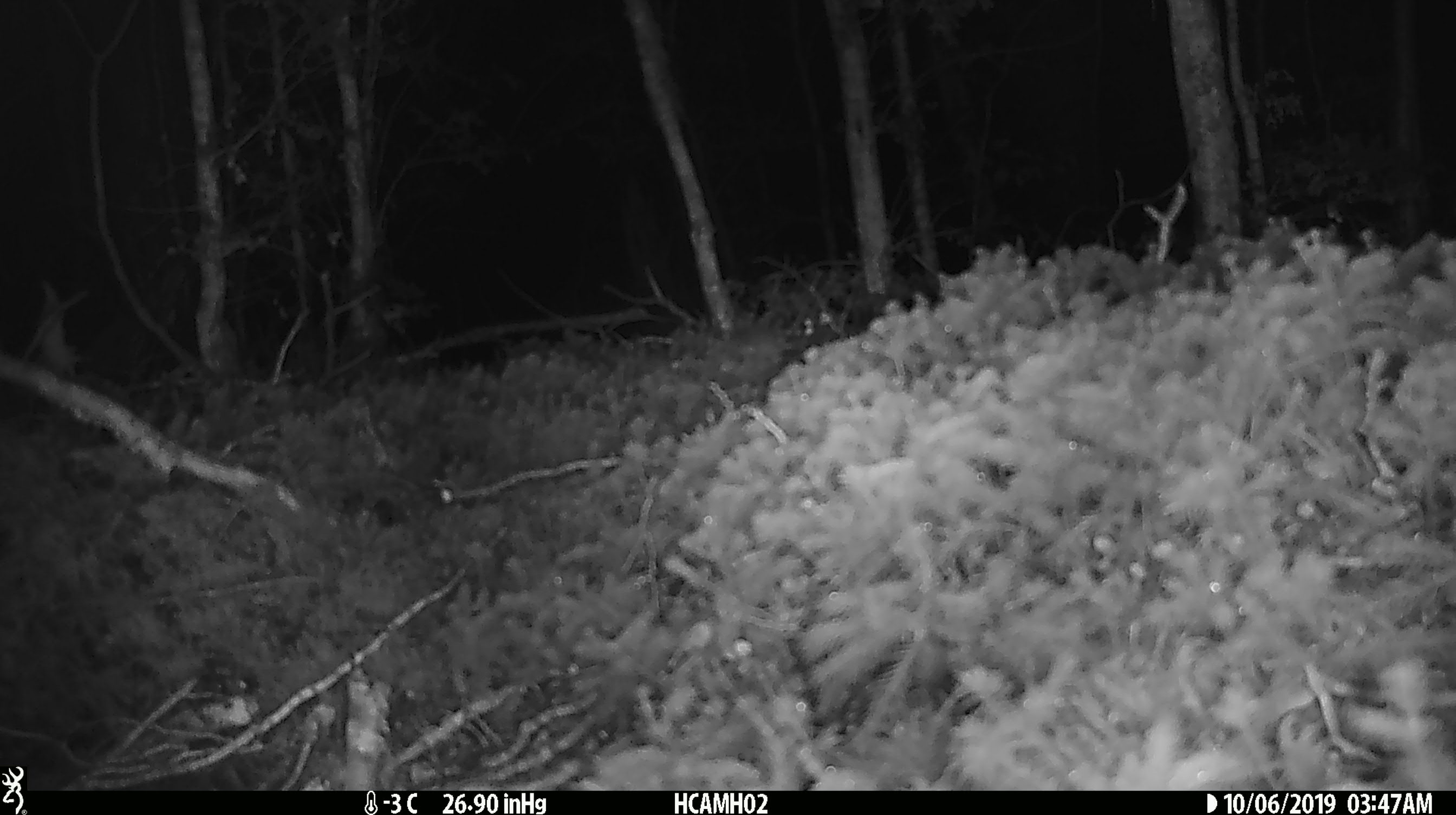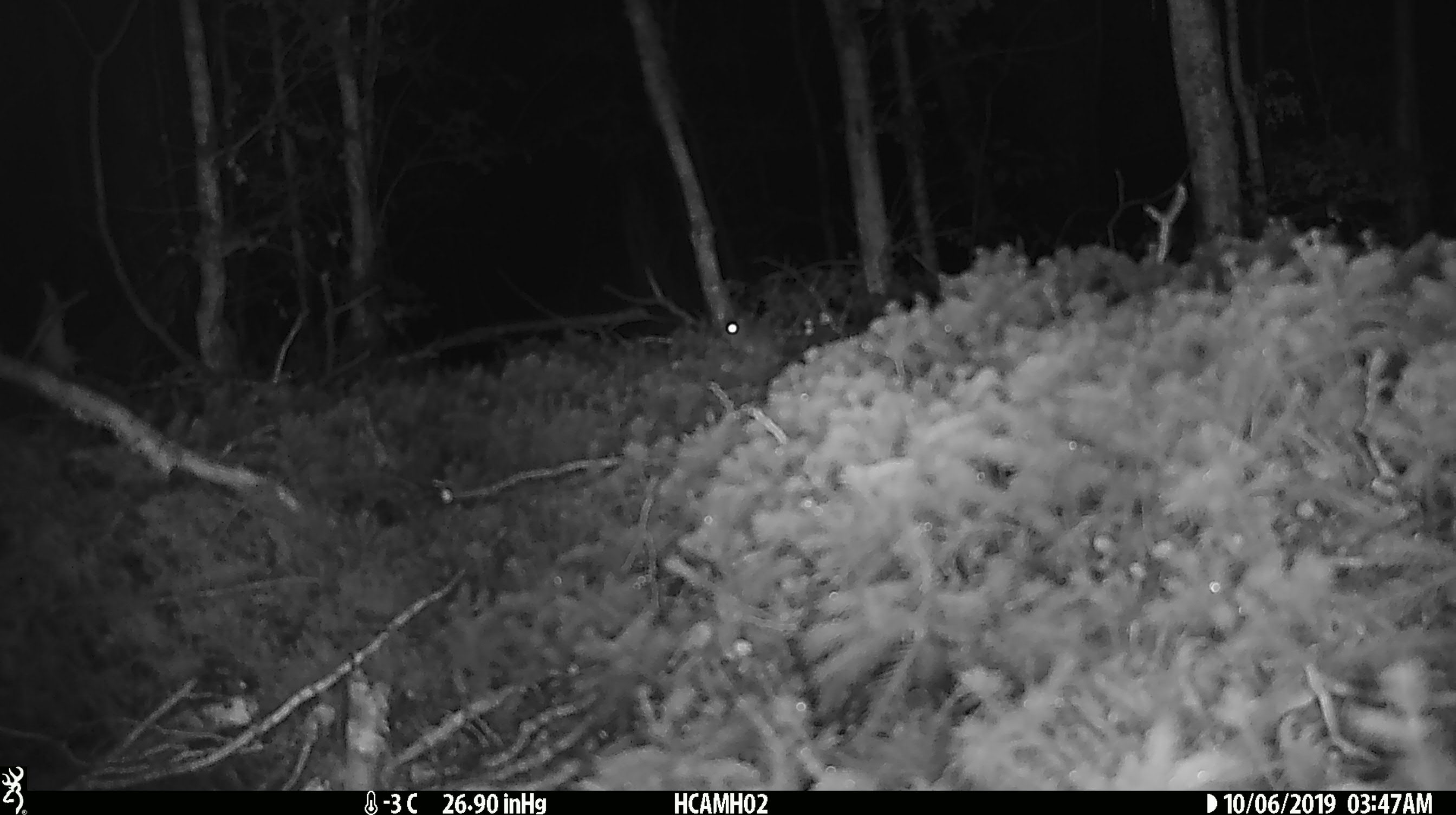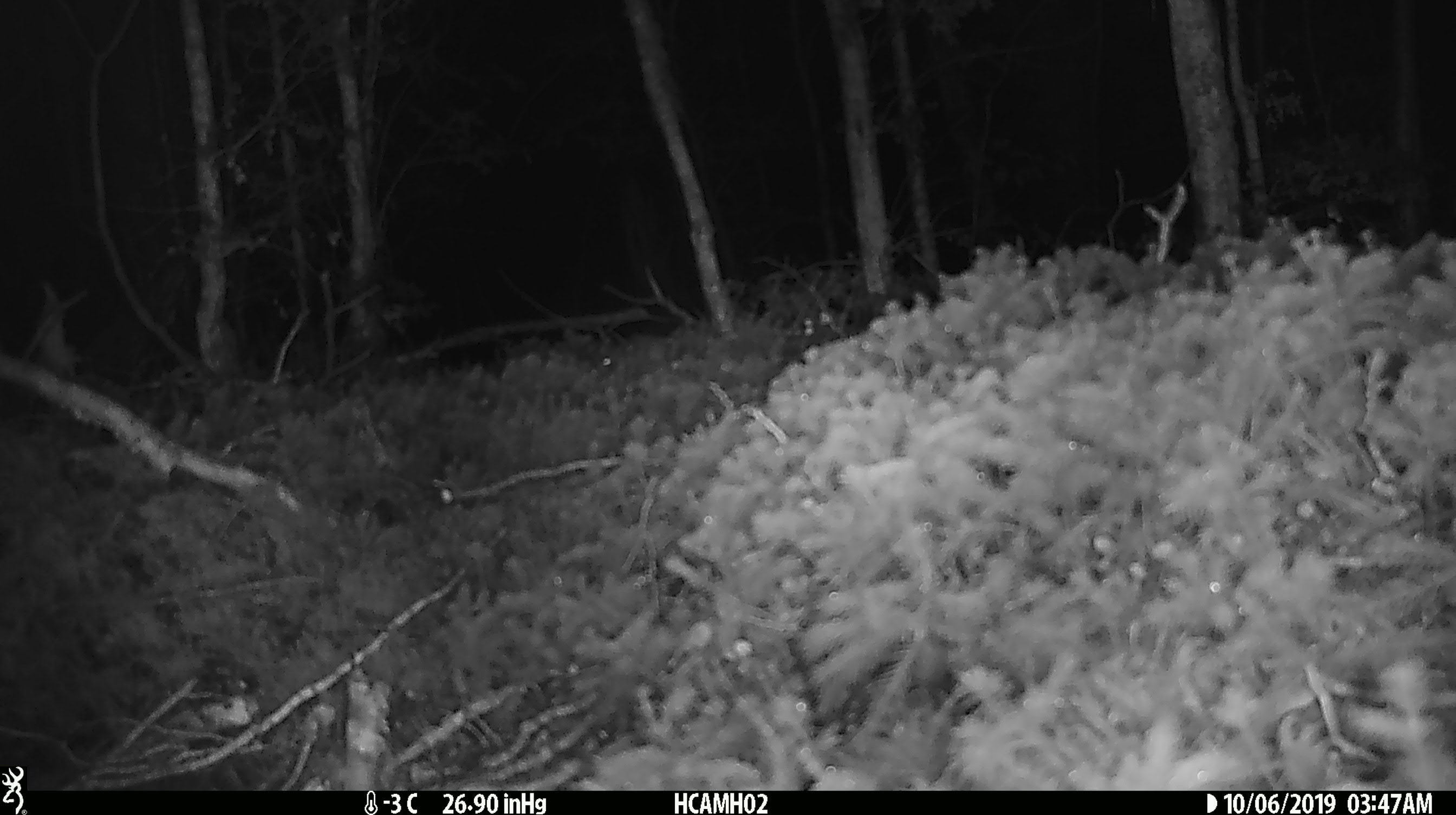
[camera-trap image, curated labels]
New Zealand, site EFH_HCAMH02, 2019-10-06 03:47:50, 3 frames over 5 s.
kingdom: Animalia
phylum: Chordata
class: Mammalia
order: Rodentia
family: Muridae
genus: Mus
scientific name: Mus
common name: mouse